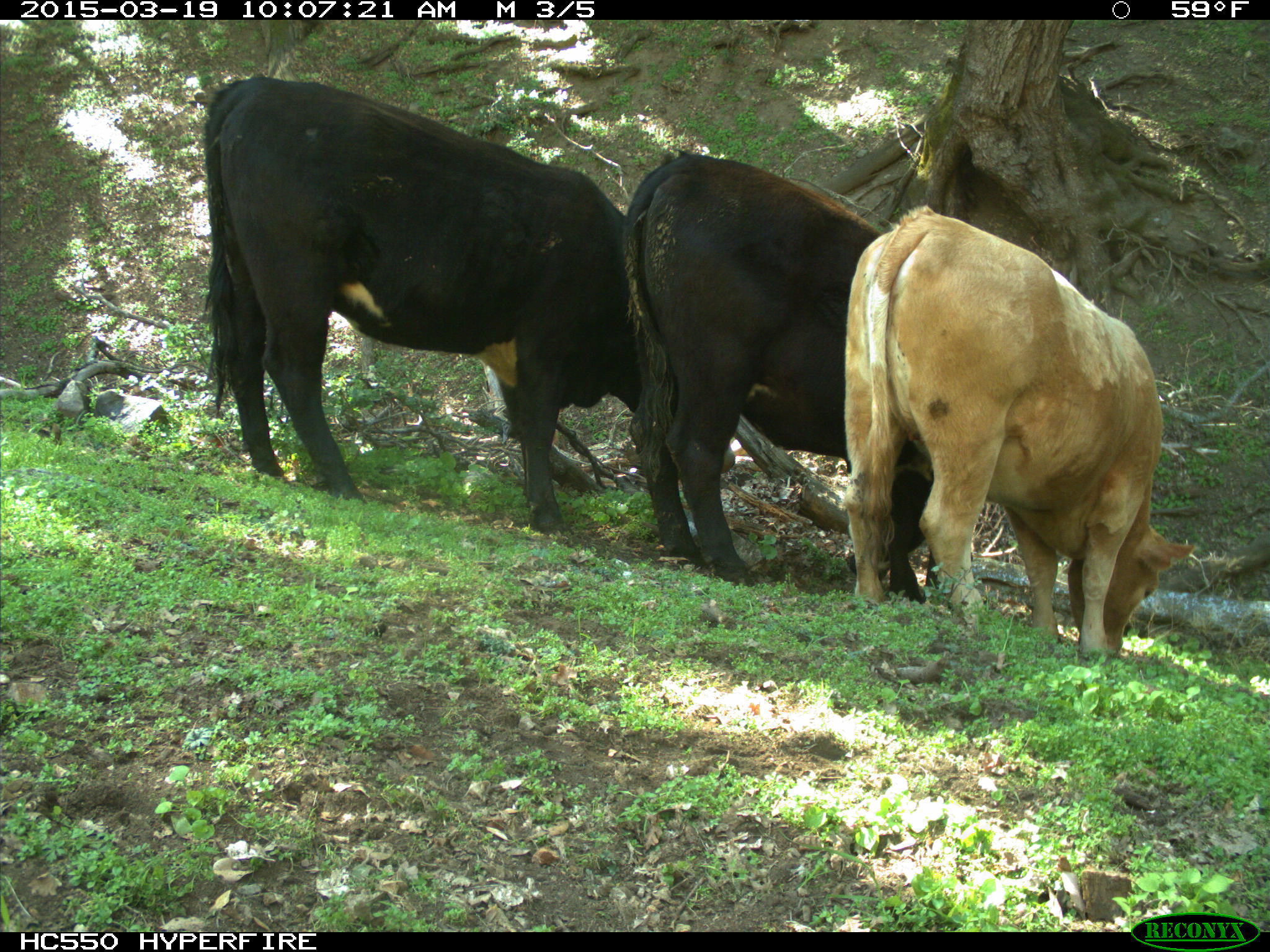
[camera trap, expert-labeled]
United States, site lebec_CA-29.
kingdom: Animalia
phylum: Chordata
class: Mammalia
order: Artiodactyla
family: Bovidae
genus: Bos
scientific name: Bos taurus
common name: domestic cow